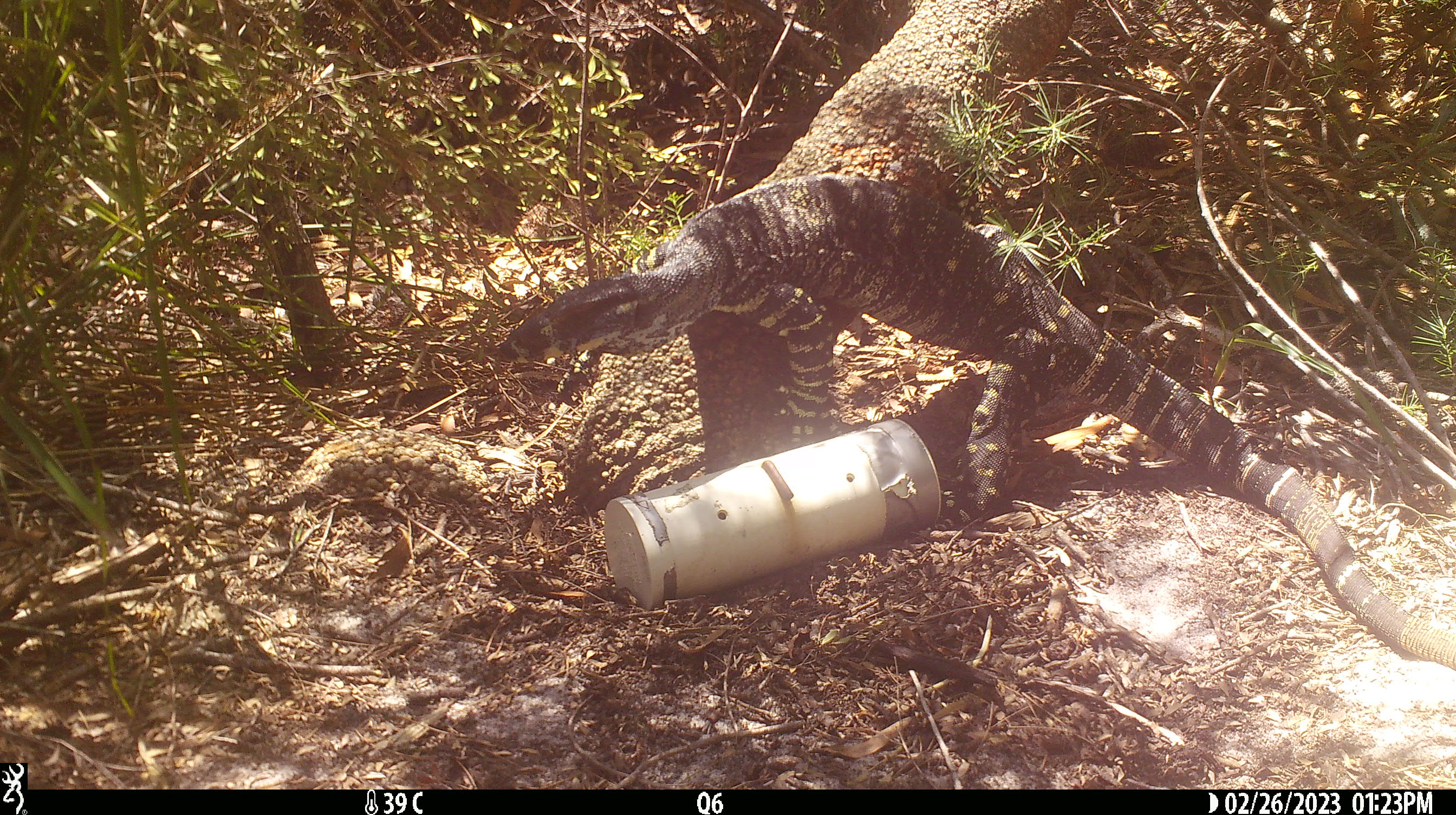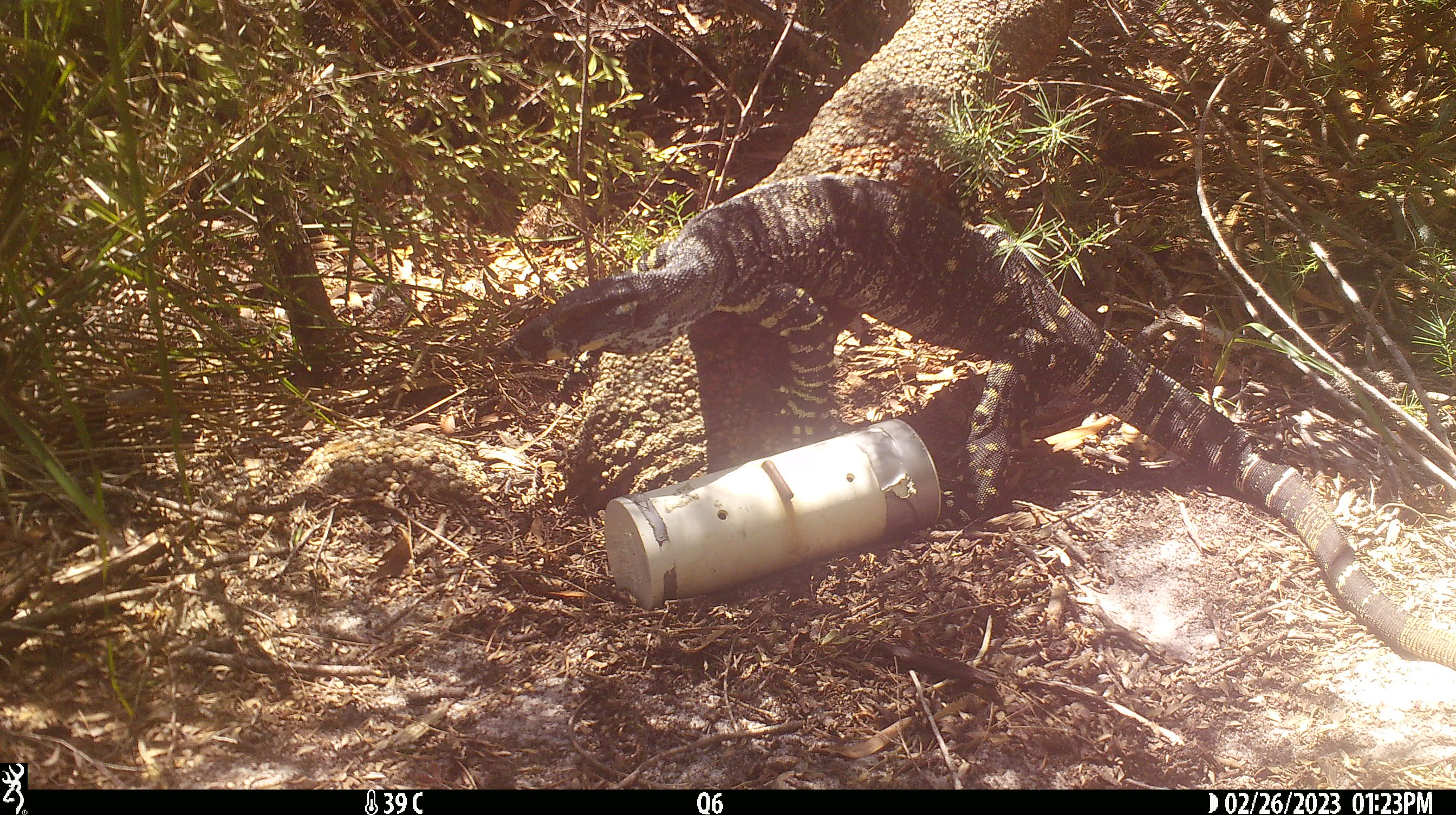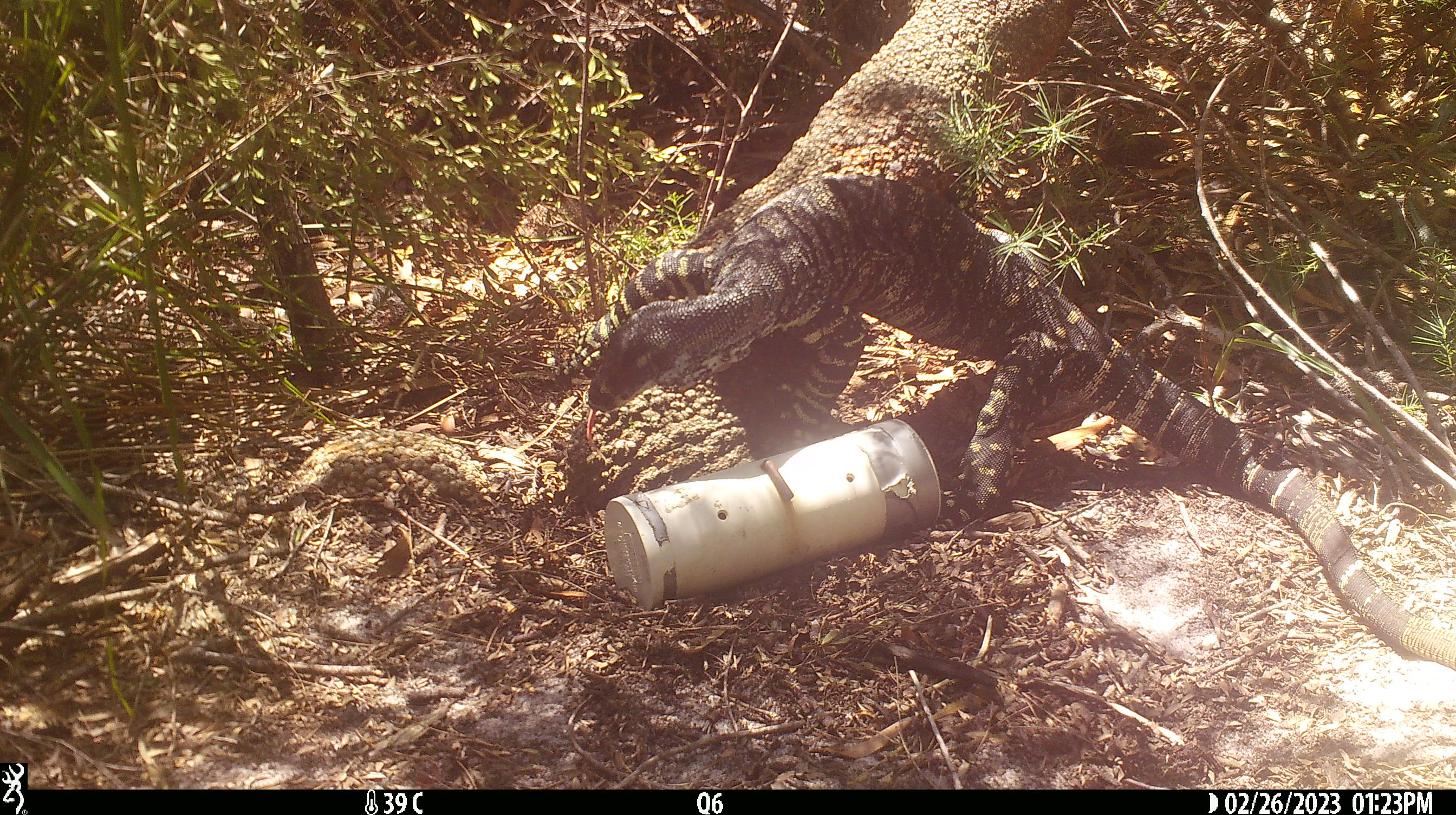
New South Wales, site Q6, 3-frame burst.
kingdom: Animalia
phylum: Chordata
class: Reptilia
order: Squamata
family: Varanidae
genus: Varanus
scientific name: Varanus varius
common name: lace monitor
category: goanna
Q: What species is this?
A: Goanna (lace monitor) (Varanus varius).